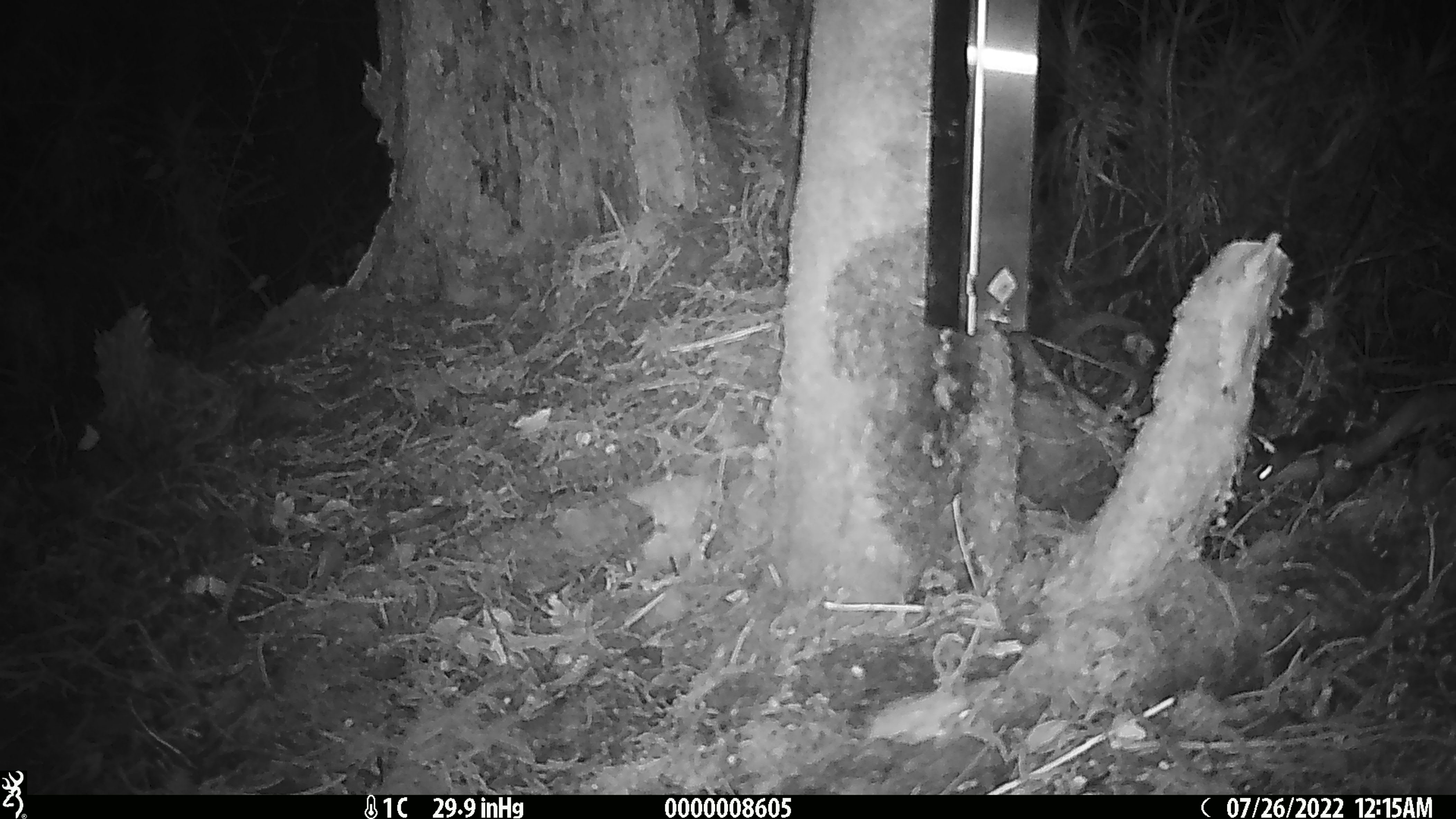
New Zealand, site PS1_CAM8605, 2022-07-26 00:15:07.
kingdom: Animalia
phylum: Chordata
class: Mammalia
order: Rodentia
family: Muridae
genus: Mus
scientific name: Mus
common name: mouse